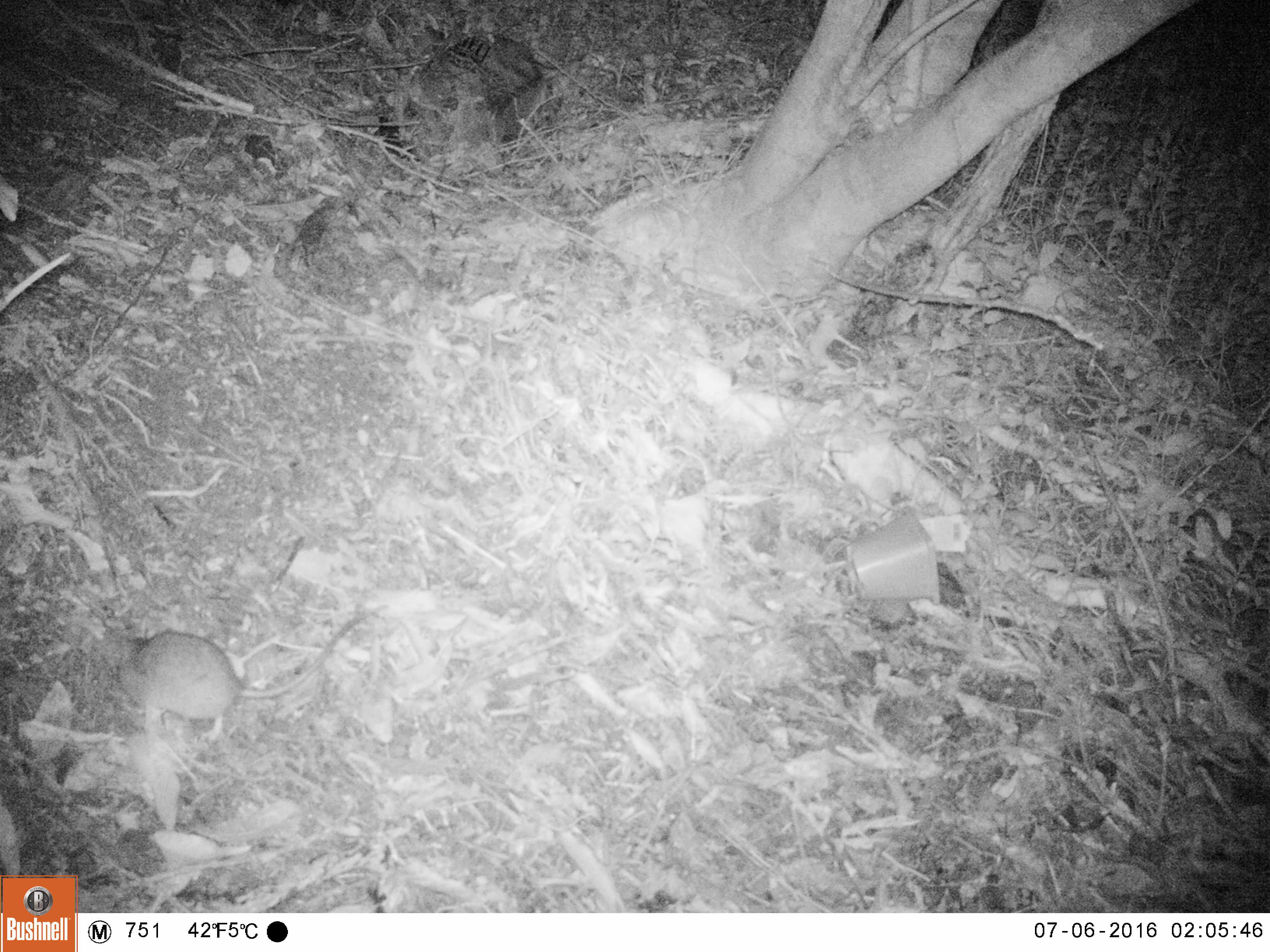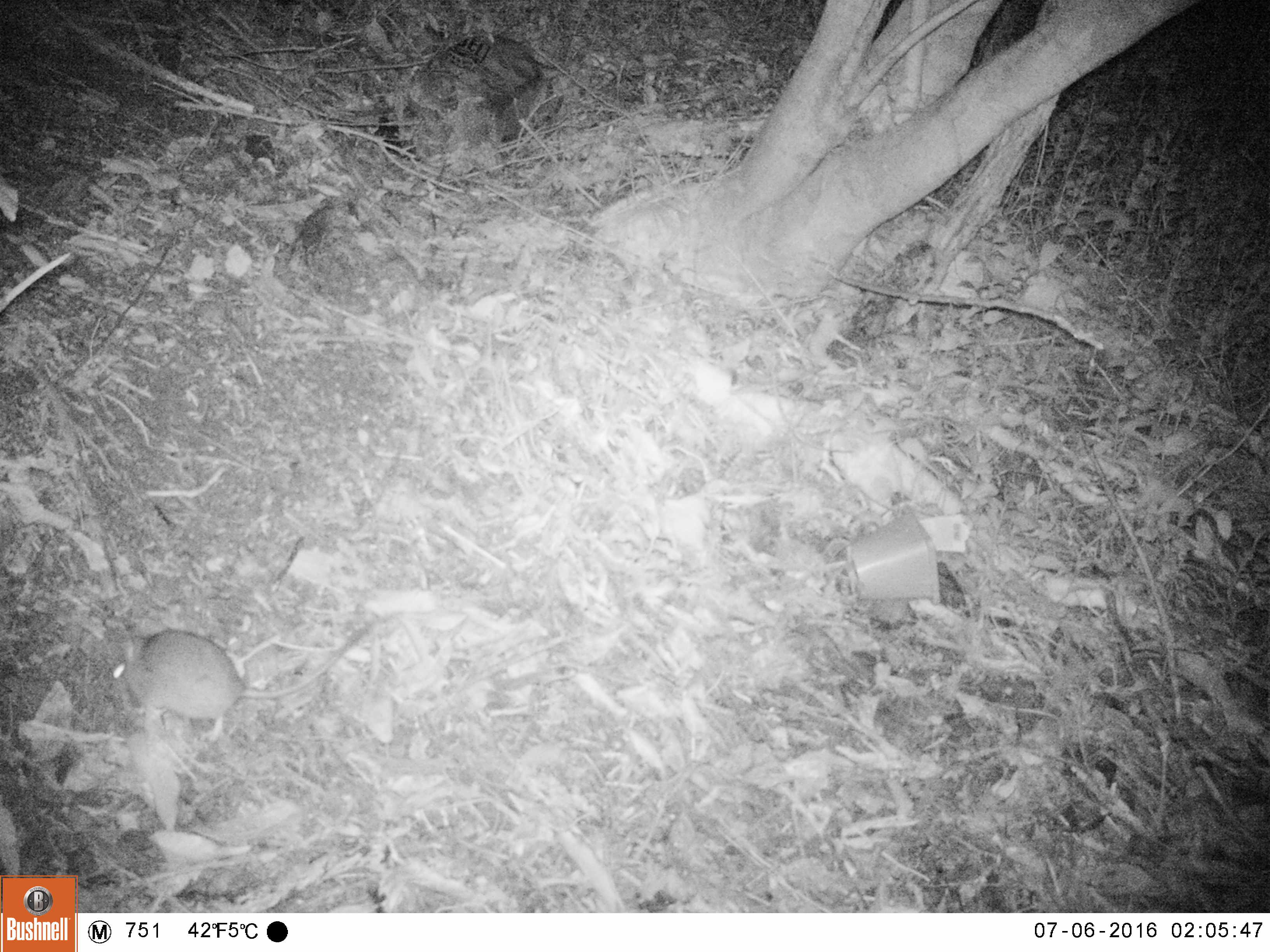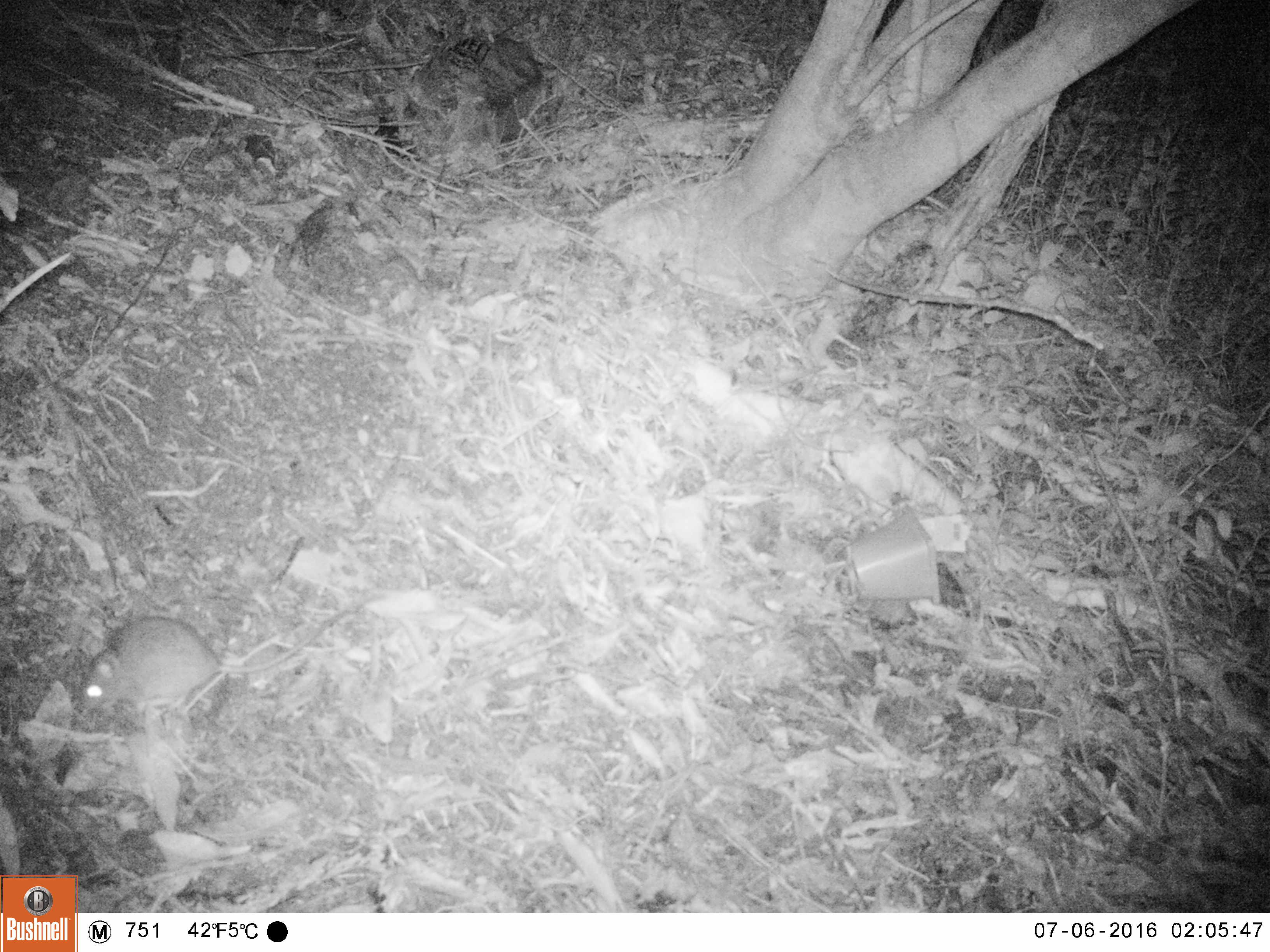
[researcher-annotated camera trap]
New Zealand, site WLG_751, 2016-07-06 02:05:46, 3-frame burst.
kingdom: Animalia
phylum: Chordata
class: Mammalia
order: Rodentia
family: Muridae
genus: Rattus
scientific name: Rattus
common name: rat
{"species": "rat (Rattus)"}